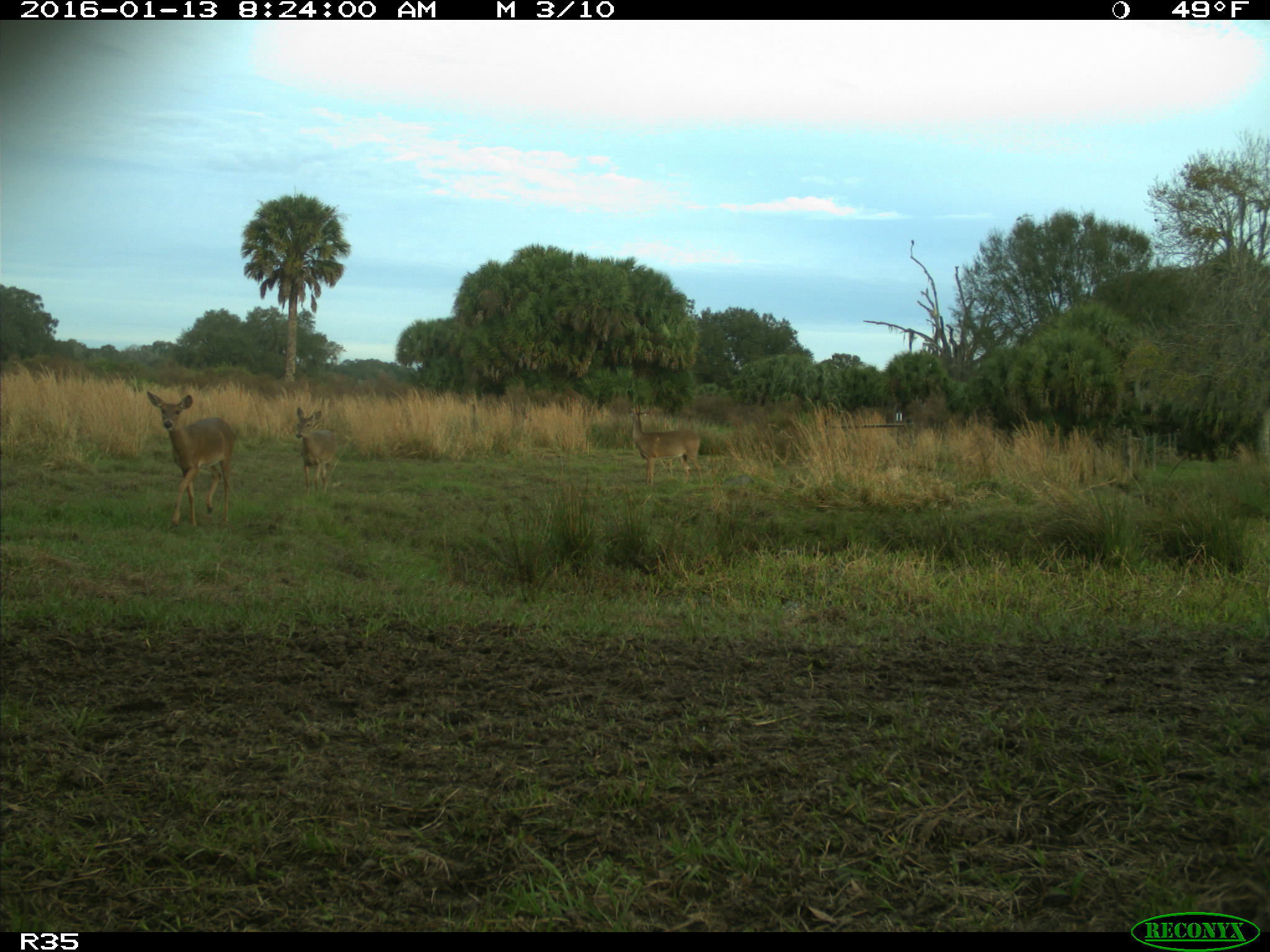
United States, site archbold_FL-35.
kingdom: Animalia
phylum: Chordata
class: Mammalia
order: Artiodactyla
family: Cervidae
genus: Odocoileus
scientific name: Odocoileus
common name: deer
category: unidentified deer